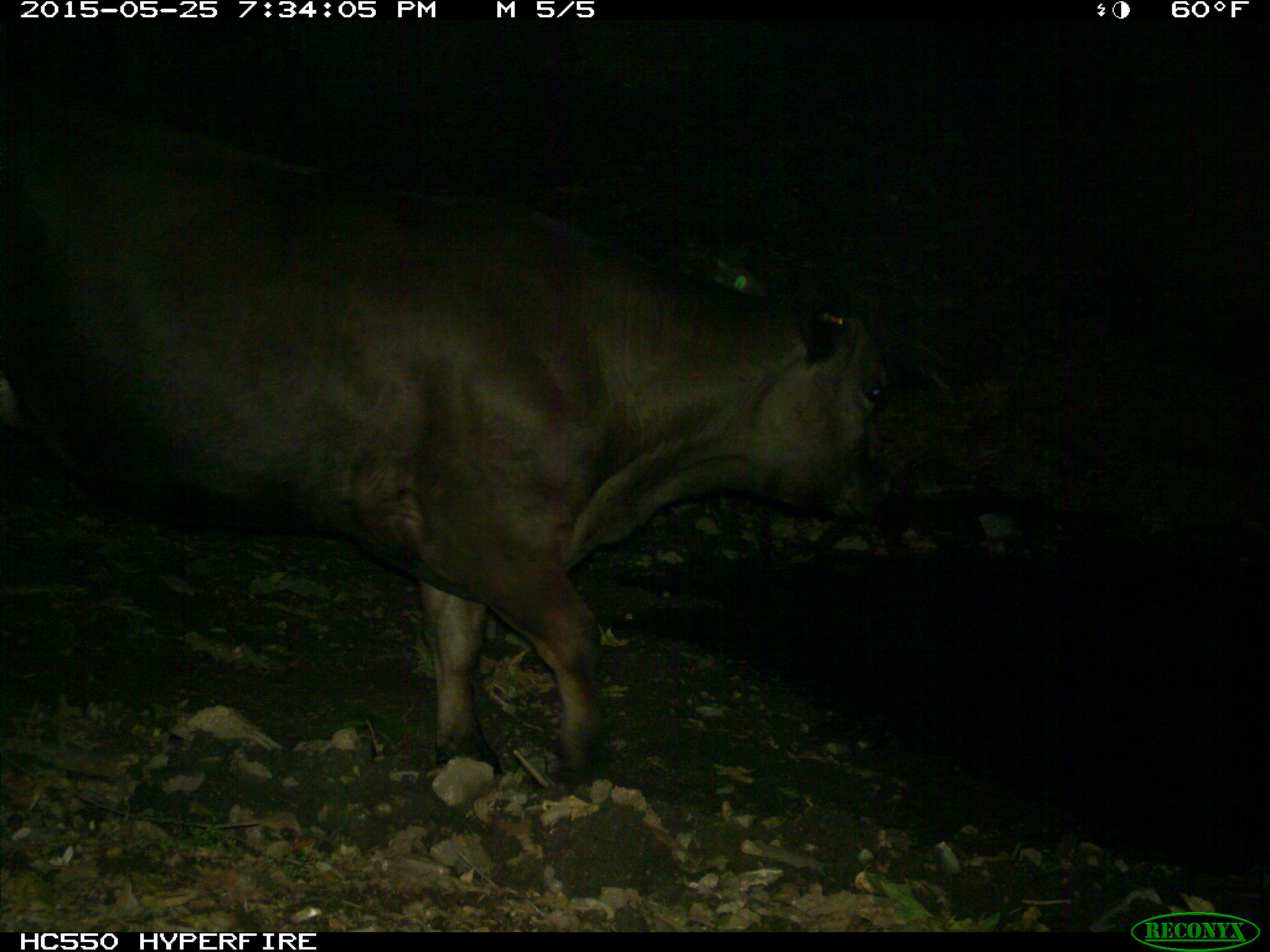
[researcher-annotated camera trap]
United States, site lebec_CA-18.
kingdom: Animalia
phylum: Chordata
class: Mammalia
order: Artiodactyla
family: Bovidae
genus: Bos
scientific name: Bos taurus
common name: domestic cow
Bos taurus (domestic cow).